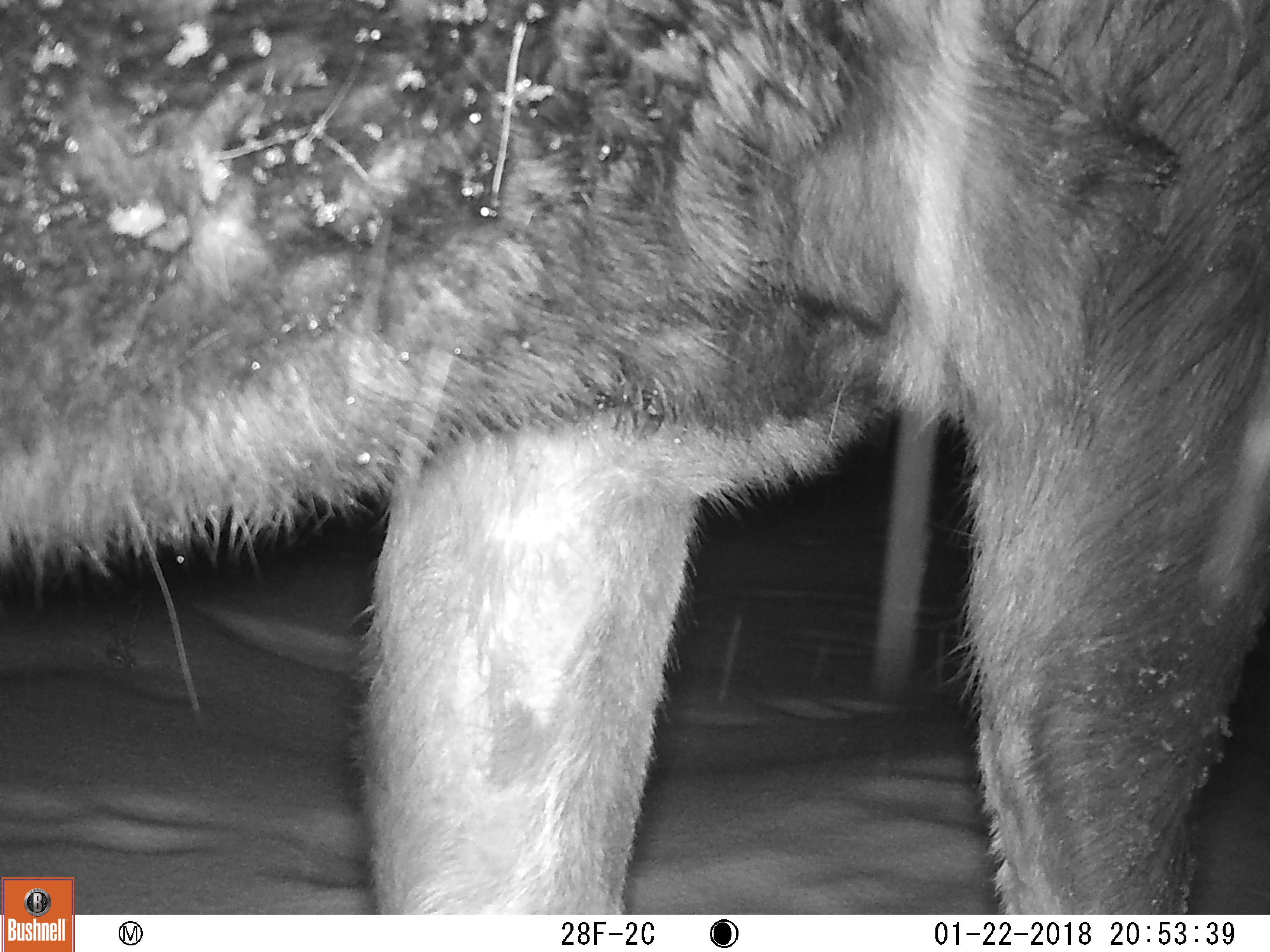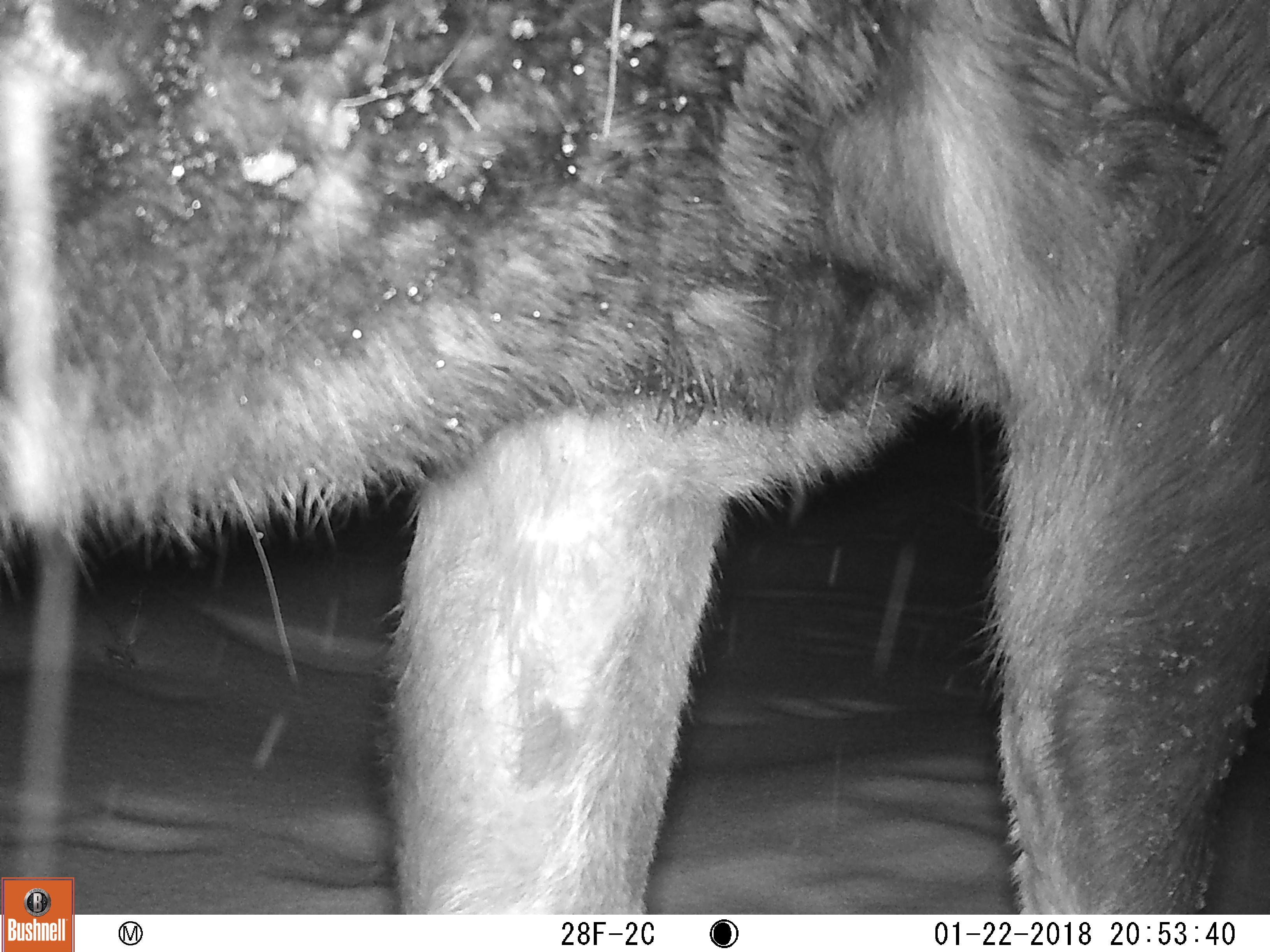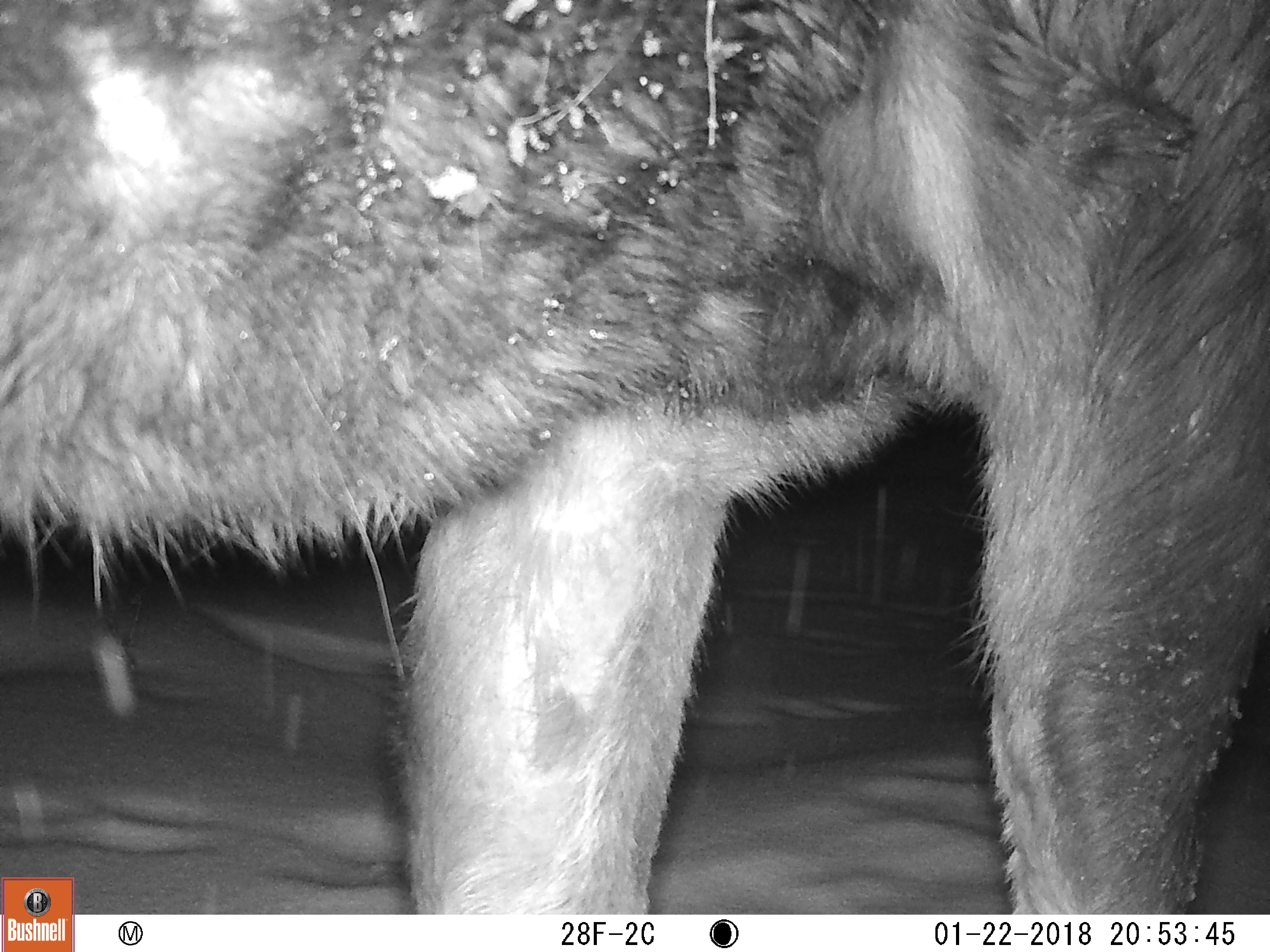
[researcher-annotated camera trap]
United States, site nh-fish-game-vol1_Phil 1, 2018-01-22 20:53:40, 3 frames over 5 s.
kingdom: Animalia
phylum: Chordata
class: Mammalia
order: Artiodactyla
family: Cervidae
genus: Alces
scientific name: Alces alces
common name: moose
Moose (Alces alces).